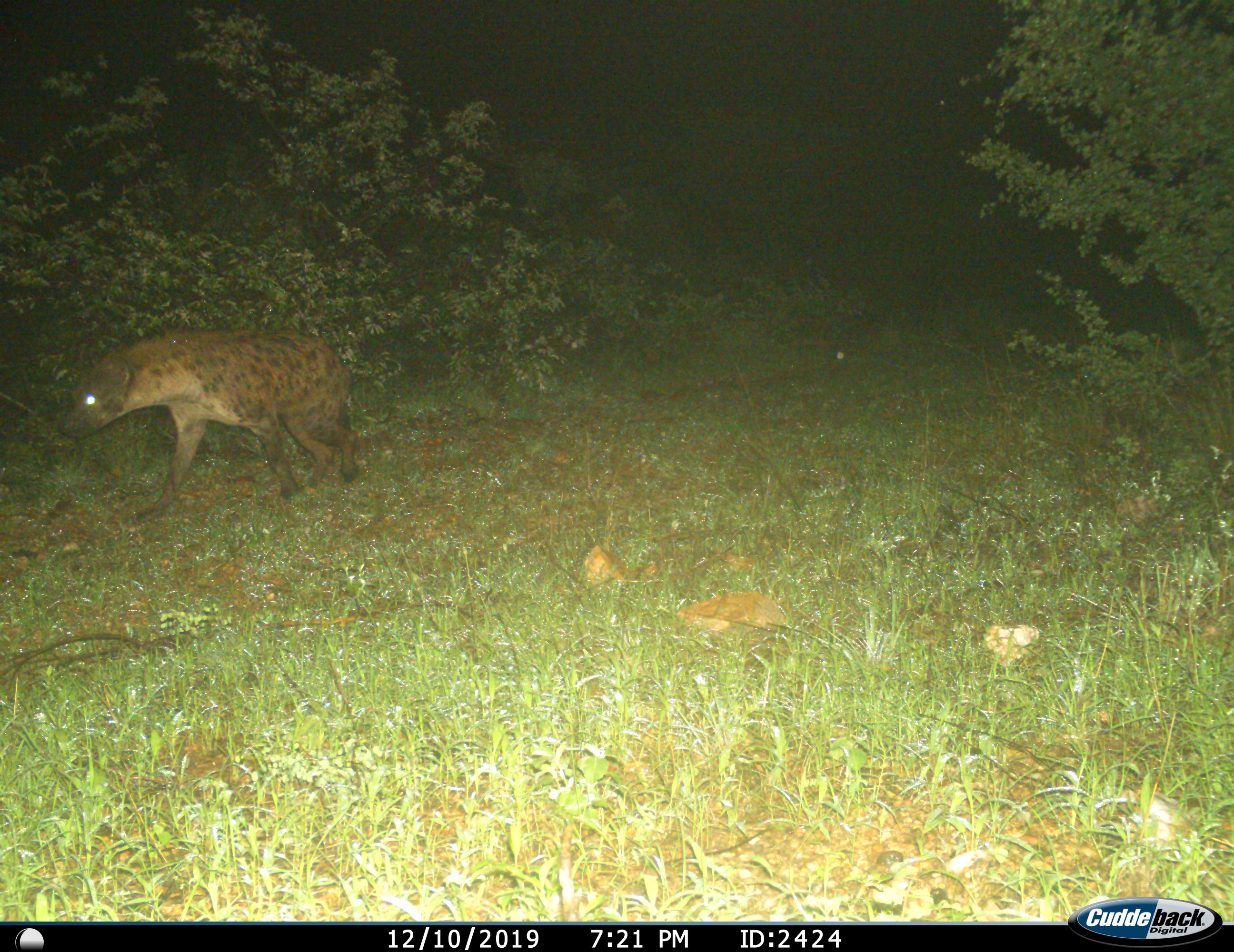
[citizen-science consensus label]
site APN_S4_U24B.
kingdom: Animalia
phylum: Chordata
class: Mammalia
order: Carnivora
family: Hyaenidae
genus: Crocuta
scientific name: Crocuta crocuta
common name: spotted hyena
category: hyenaspotted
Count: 1.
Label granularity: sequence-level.